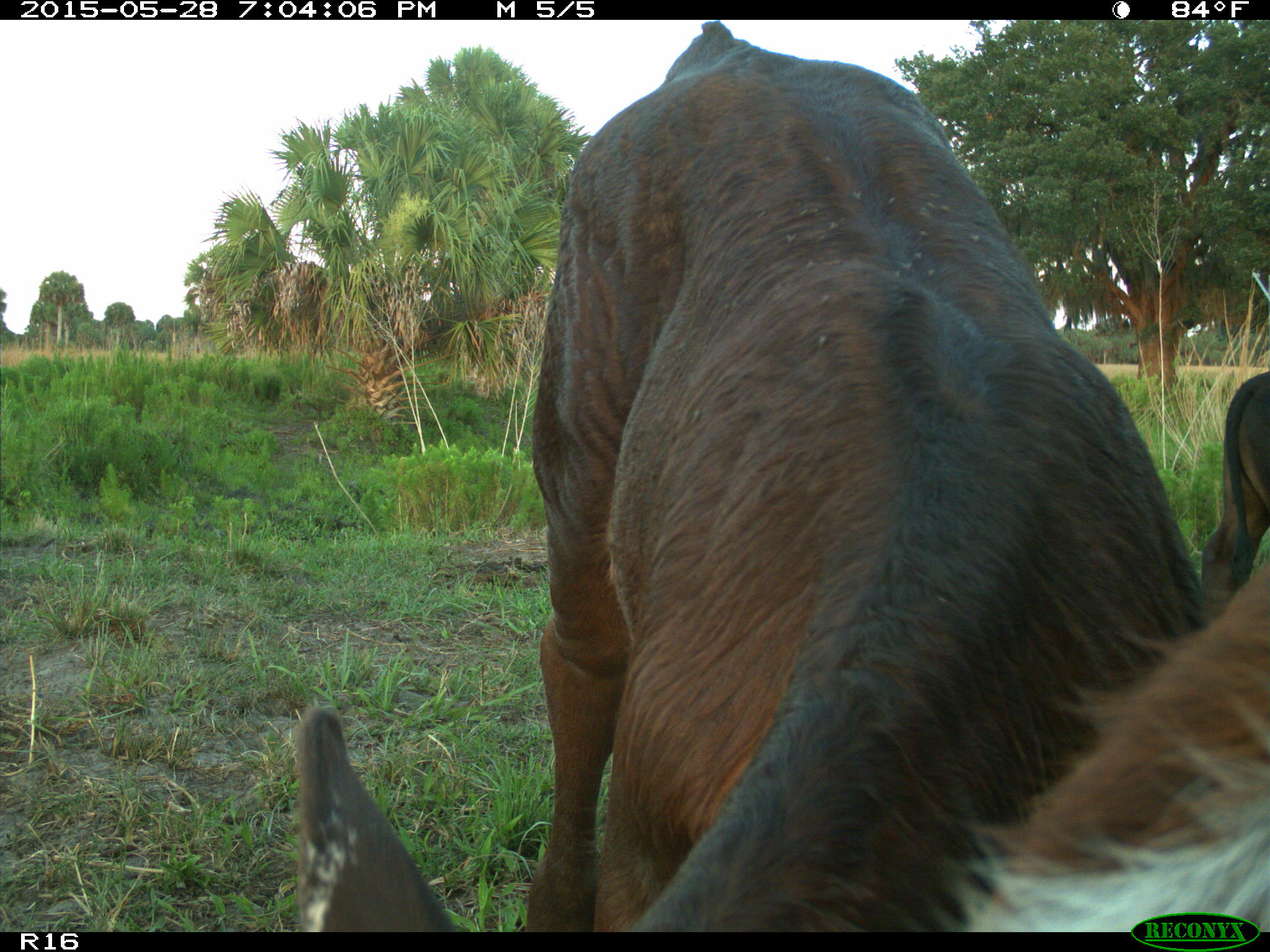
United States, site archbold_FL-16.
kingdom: Animalia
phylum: Chordata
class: Mammalia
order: Artiodactyla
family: Bovidae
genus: Bos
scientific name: Bos taurus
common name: domestic cow